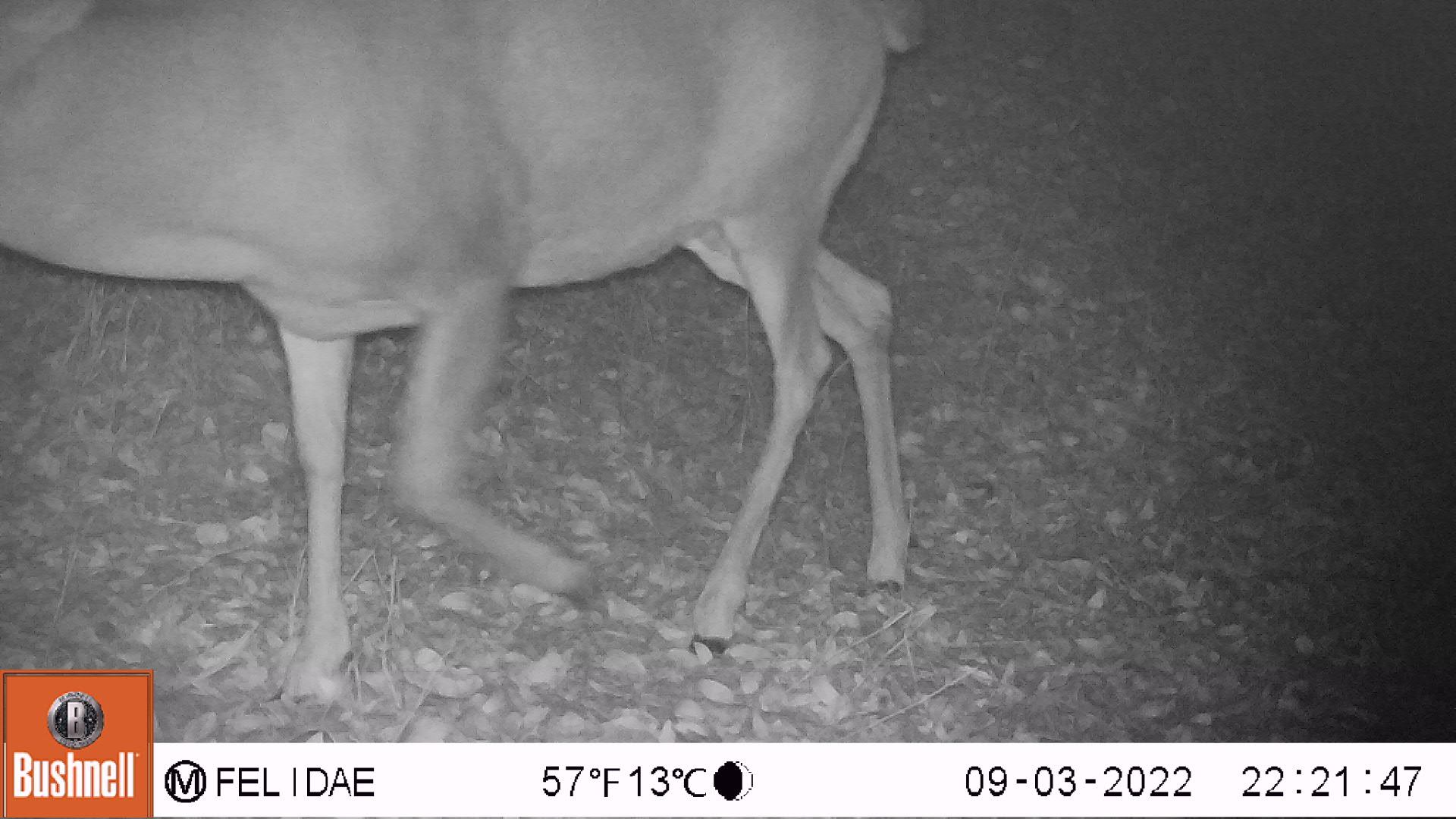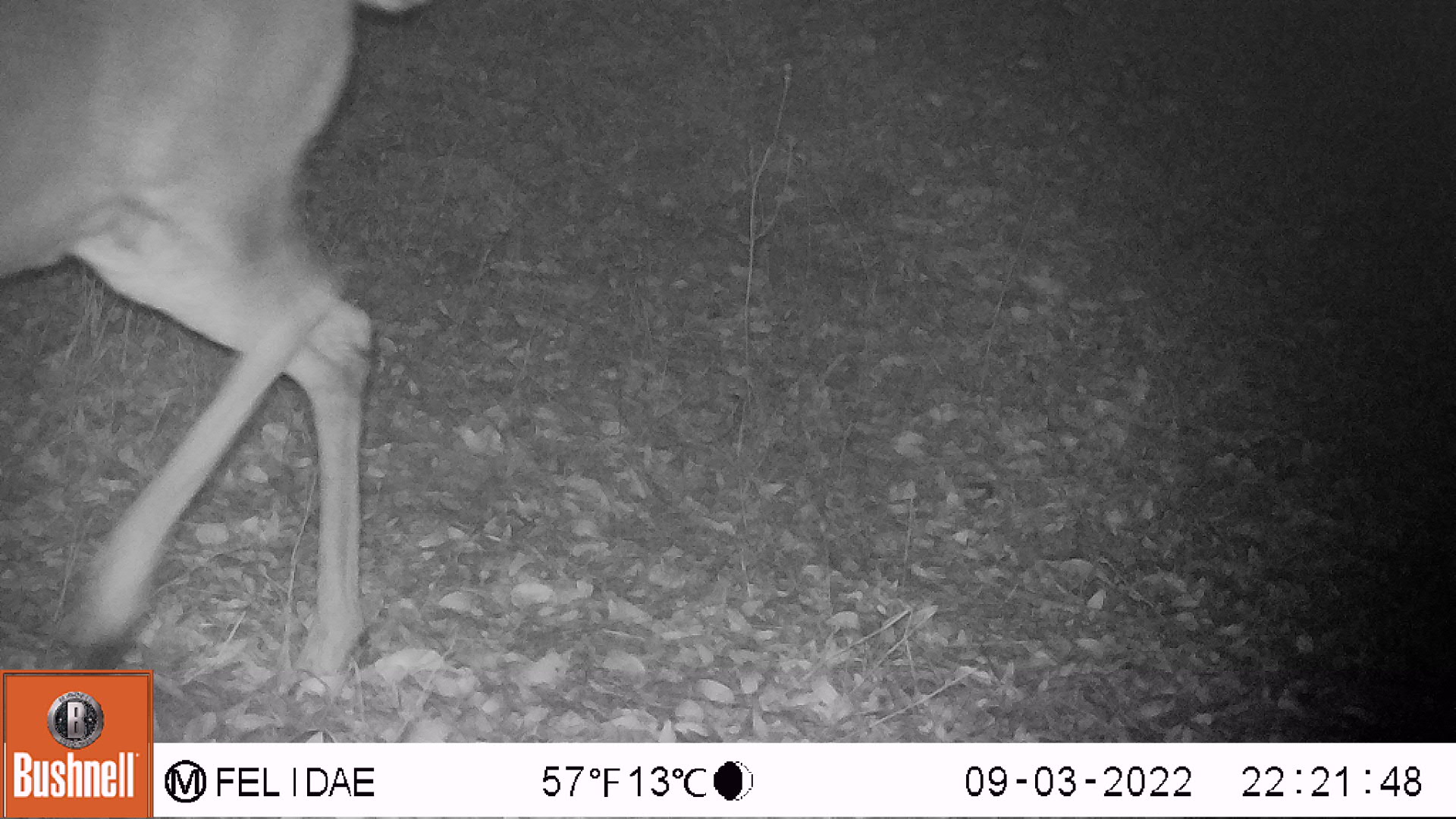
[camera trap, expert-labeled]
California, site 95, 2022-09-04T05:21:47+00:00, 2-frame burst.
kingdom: Animalia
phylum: Chordata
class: Mammalia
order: Artiodactyla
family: Cervidae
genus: Odocoileus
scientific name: Odocoileus hemionus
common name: mule deer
Mule deer (Odocoileus hemionus).